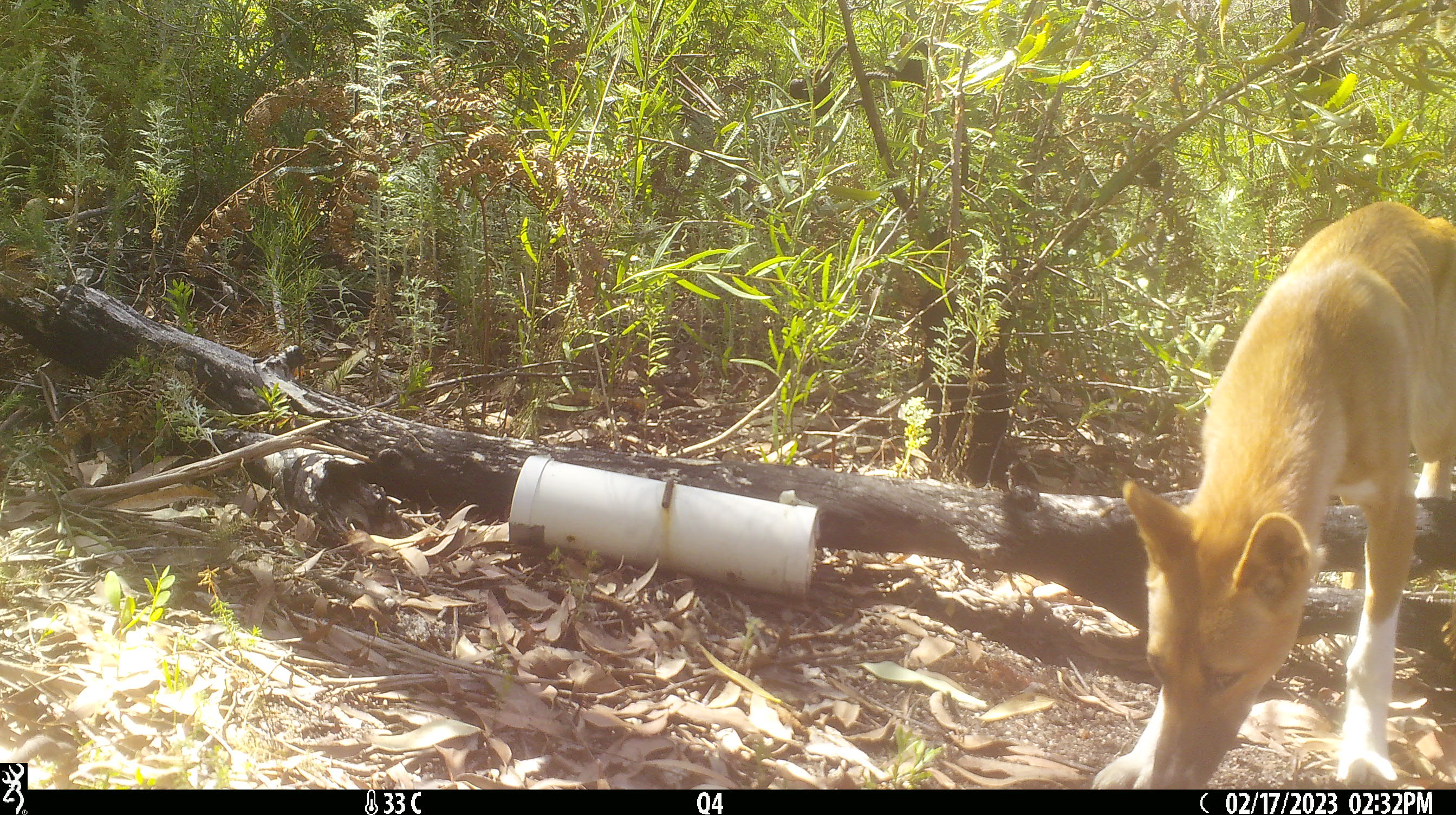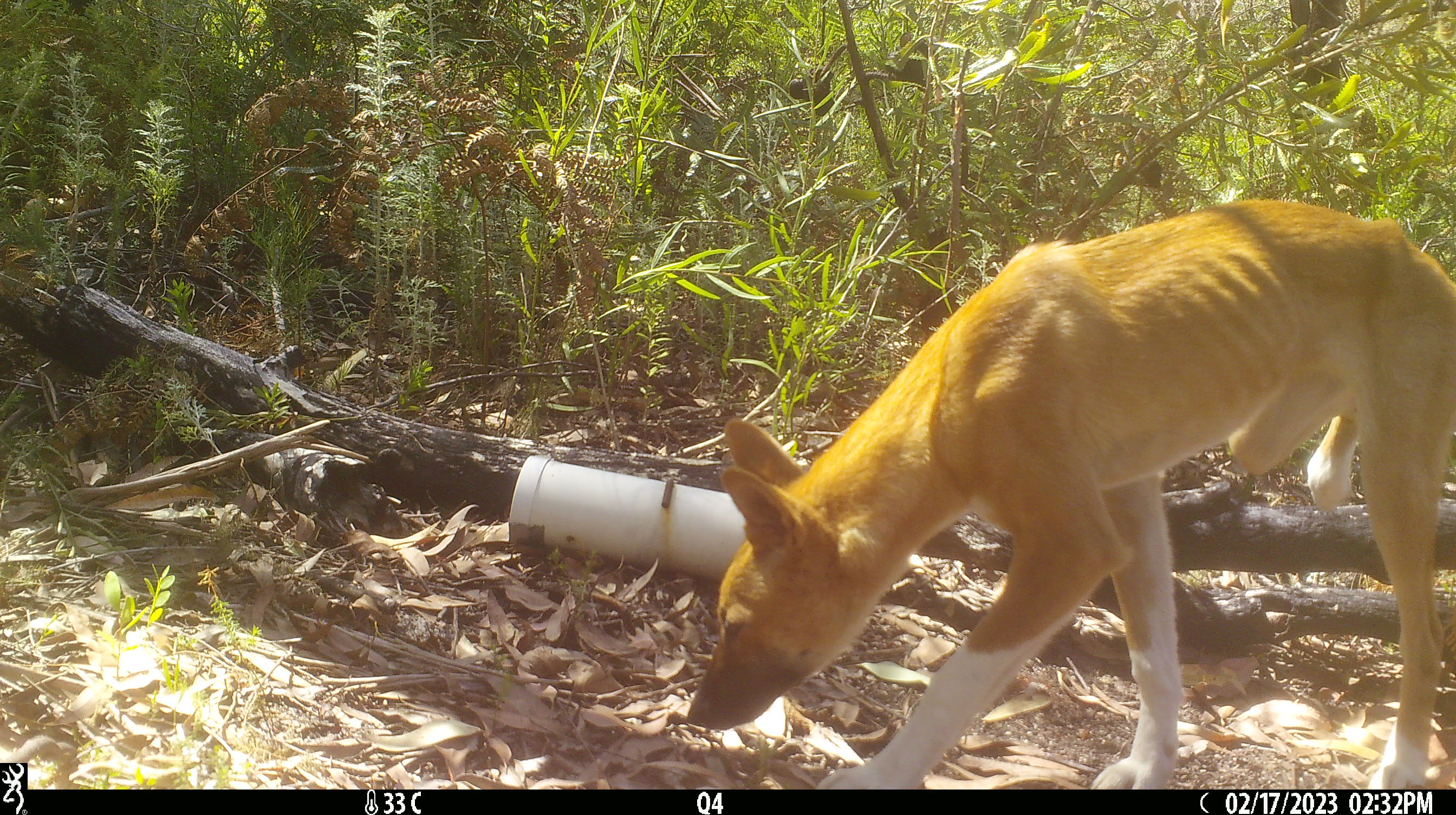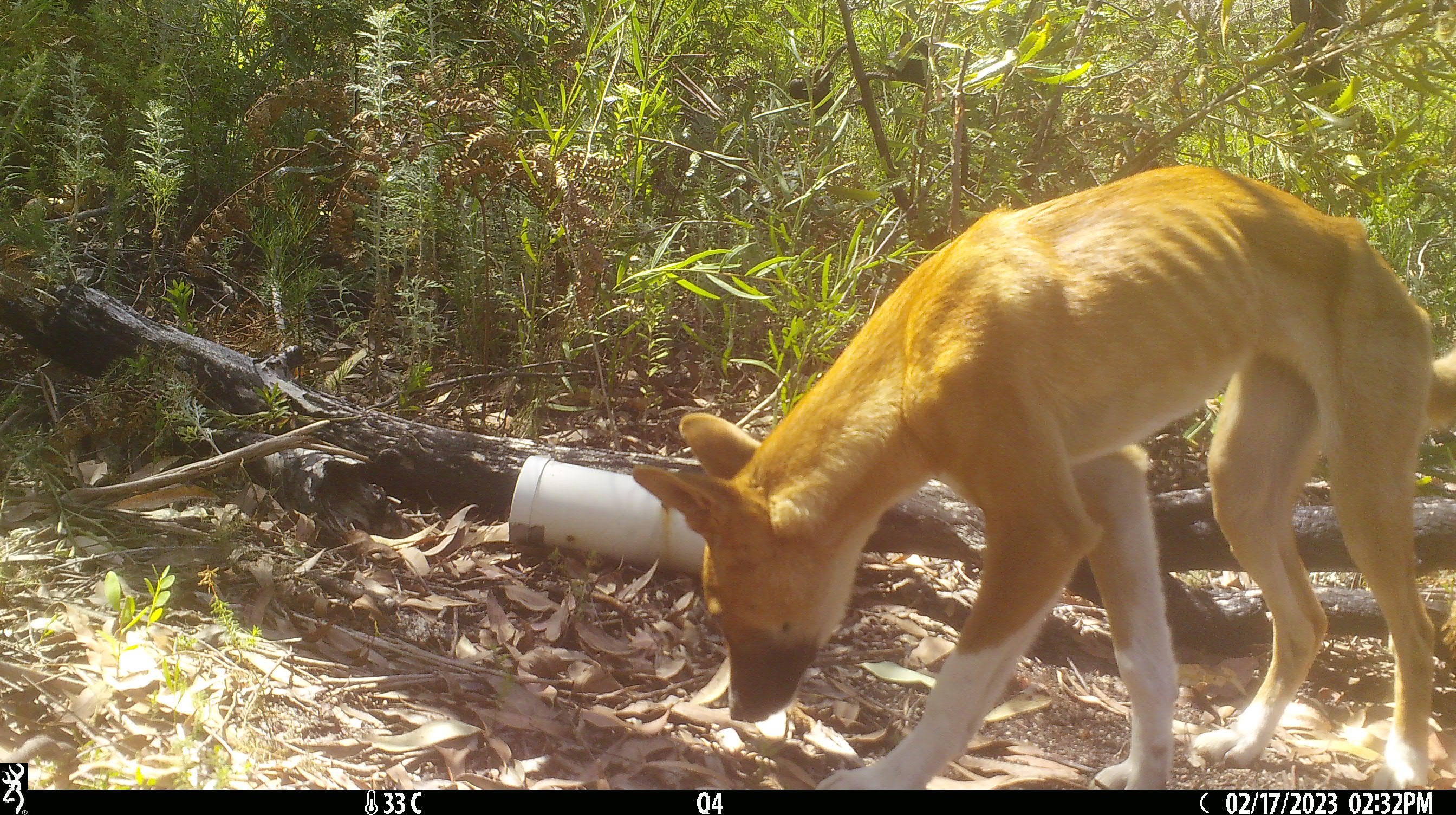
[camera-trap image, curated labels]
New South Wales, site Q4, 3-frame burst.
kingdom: Animalia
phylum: Chordata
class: Mammalia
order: Carnivora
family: Canidae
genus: Canis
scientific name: Canis familiaris dingo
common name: dingo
Dingo (Canis familiaris dingo).